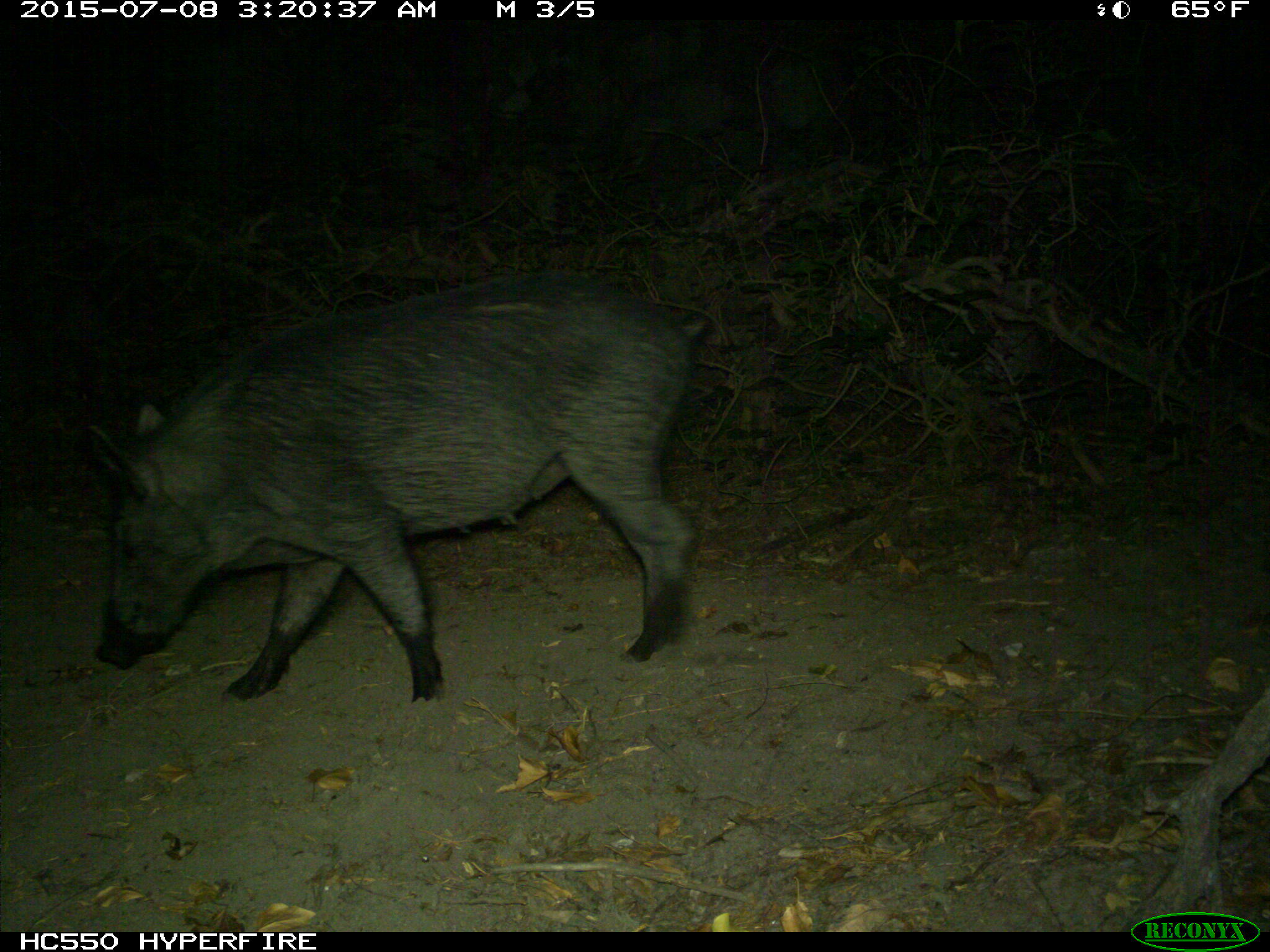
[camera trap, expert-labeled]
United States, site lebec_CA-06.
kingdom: Animalia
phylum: Chordata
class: Mammalia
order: Artiodactyla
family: Suidae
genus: Sus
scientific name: Sus scrofa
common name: wild boar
Sus scrofa (wild boar).